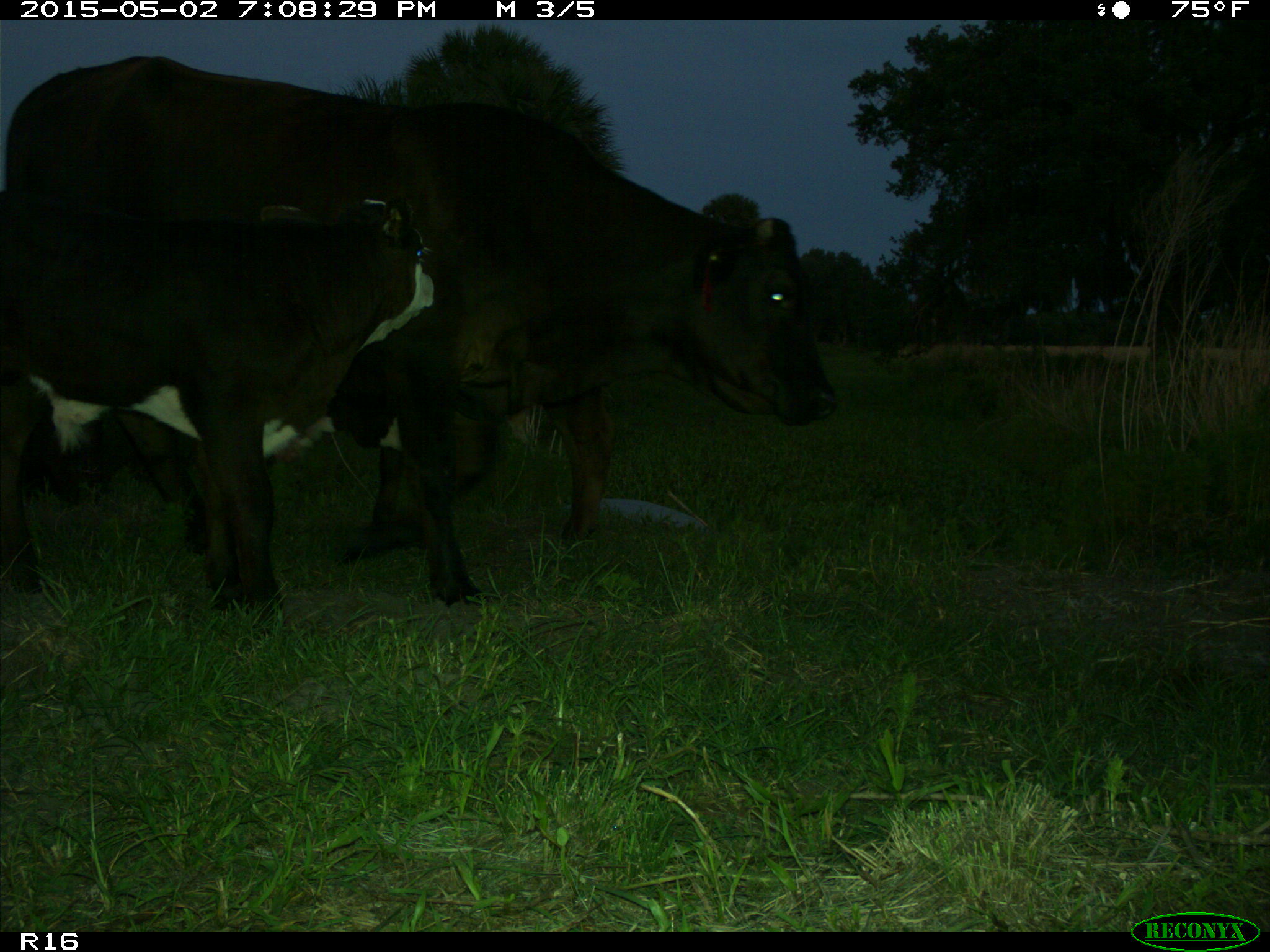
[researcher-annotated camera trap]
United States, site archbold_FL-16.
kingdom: Animalia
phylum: Chordata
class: Mammalia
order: Artiodactyla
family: Bovidae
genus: Bos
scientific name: Bos taurus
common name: domestic cow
Bos taurus (domestic cow).